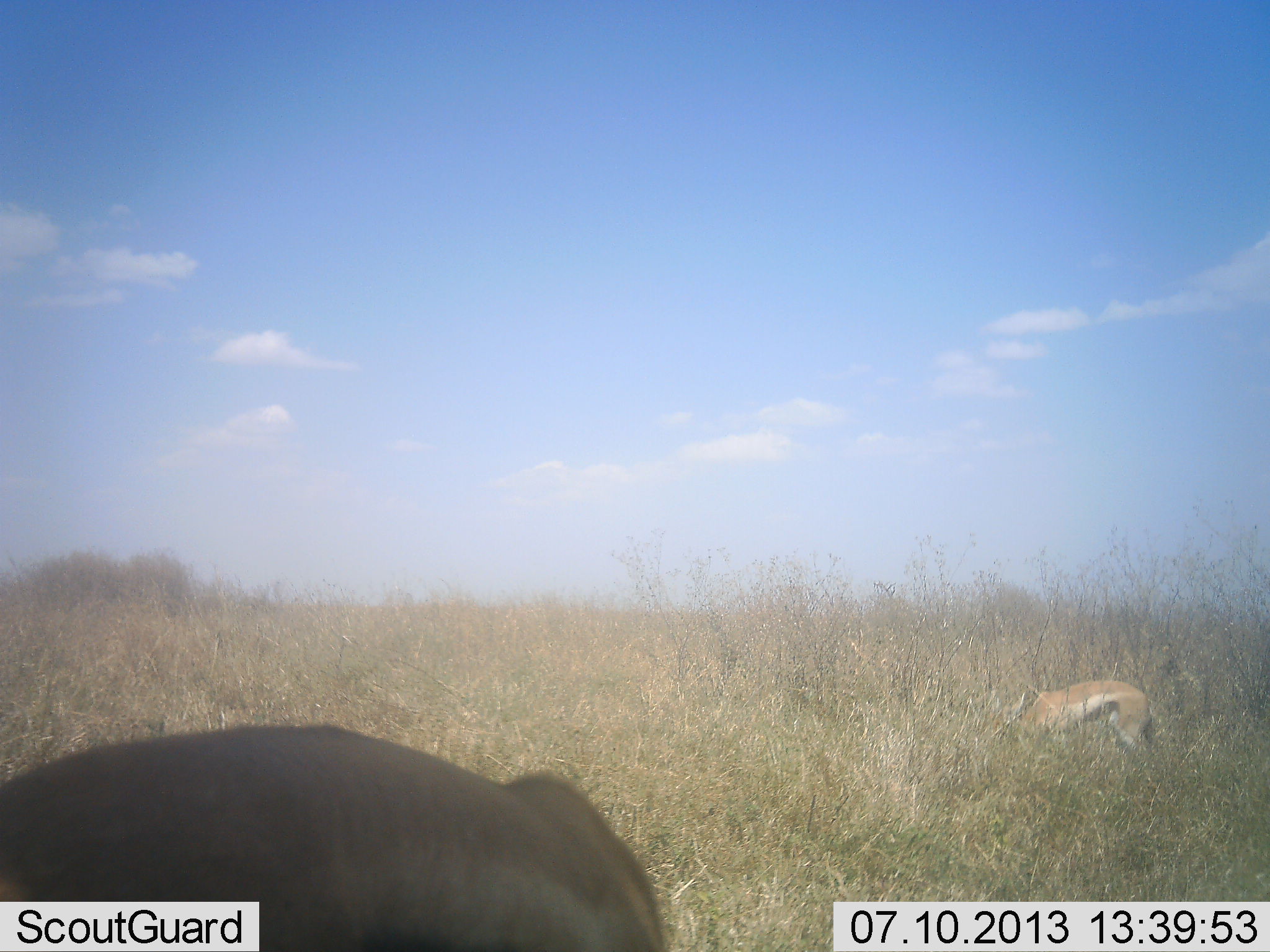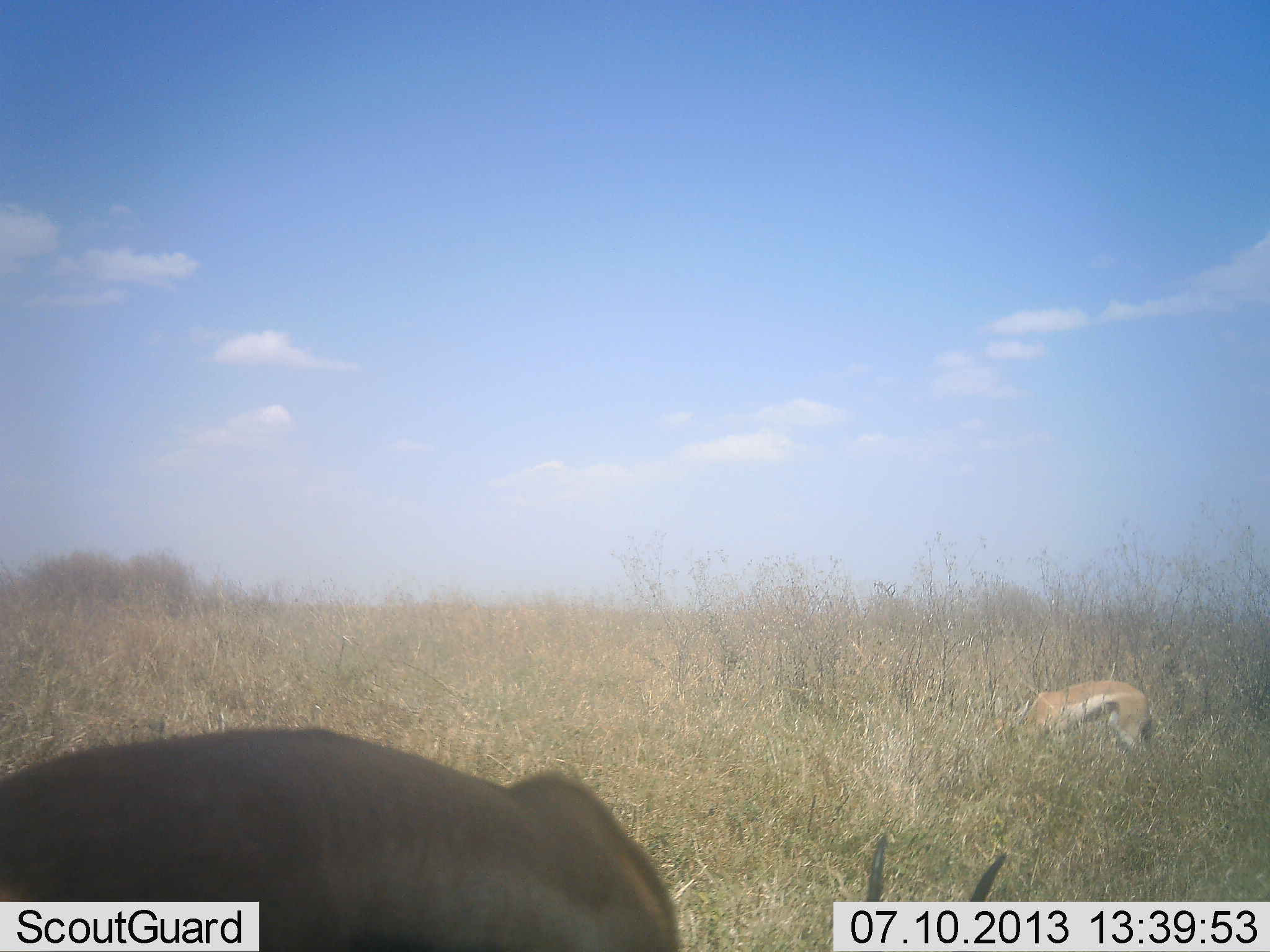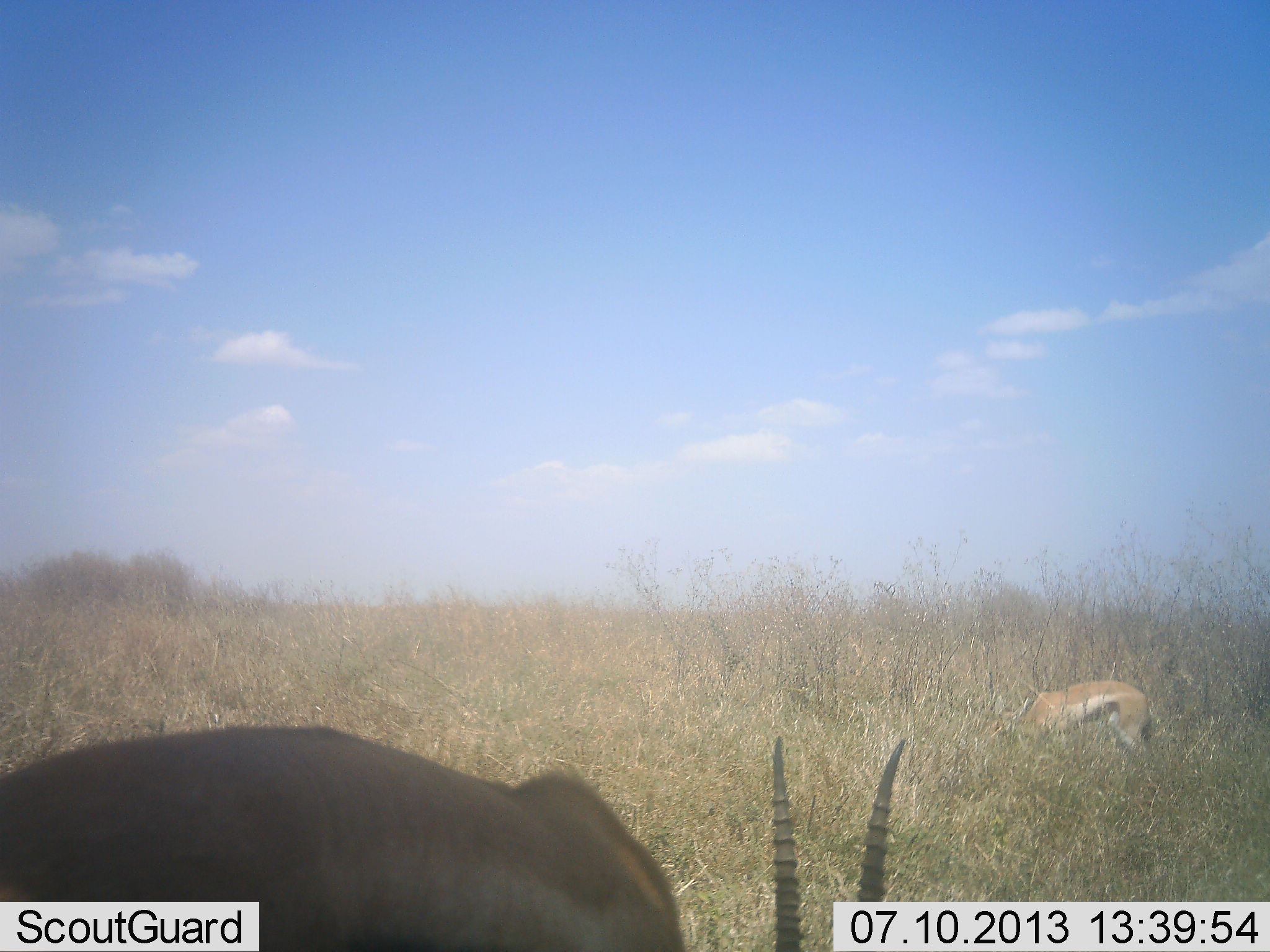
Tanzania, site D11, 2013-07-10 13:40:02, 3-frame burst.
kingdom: Animalia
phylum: Chordata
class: Mammalia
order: Artiodactyla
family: Bovidae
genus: Eudorcas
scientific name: Eudorcas thomsonii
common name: thomson's gazelle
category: gazellethomsons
Gazellethomsons (thomson's gazelle) (Eudorcas thomsonii), count 2. Behavior (volunteer vote fractions): standing 24%, resting 3%, moving 0%, interacting 0%. Young present (vote fraction): 3%. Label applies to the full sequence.